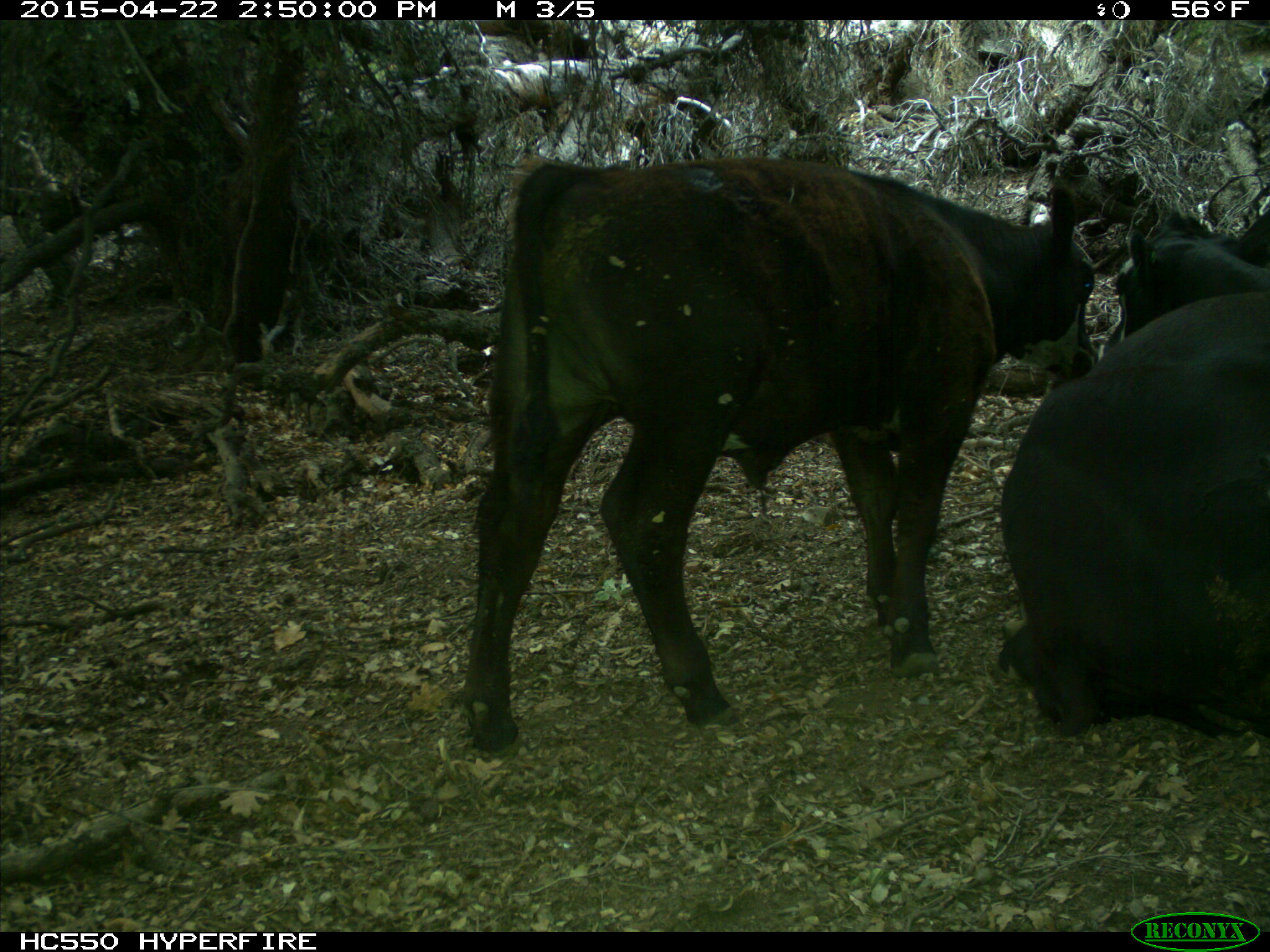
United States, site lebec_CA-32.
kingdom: Animalia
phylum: Chordata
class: Mammalia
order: Artiodactyla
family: Bovidae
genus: Bos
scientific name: Bos taurus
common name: domestic cow